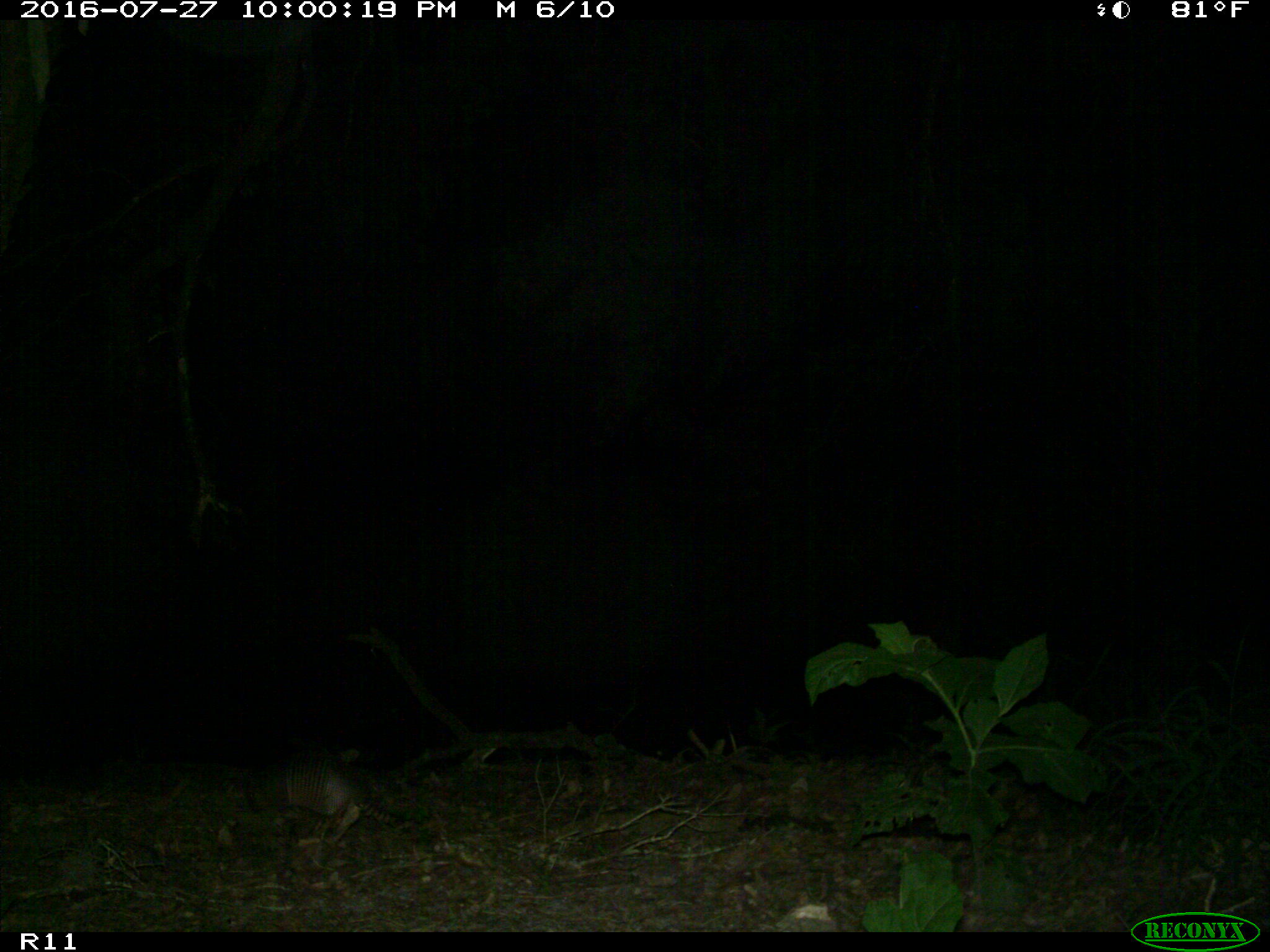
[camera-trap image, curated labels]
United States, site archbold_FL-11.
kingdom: Animalia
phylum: Chordata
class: Mammalia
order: Cingulata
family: Dasypodidae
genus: Dasypus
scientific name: Dasypus novemcinctus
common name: nine-banded armadillo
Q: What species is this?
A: Dasypus novemcinctus (nine-banded armadillo).